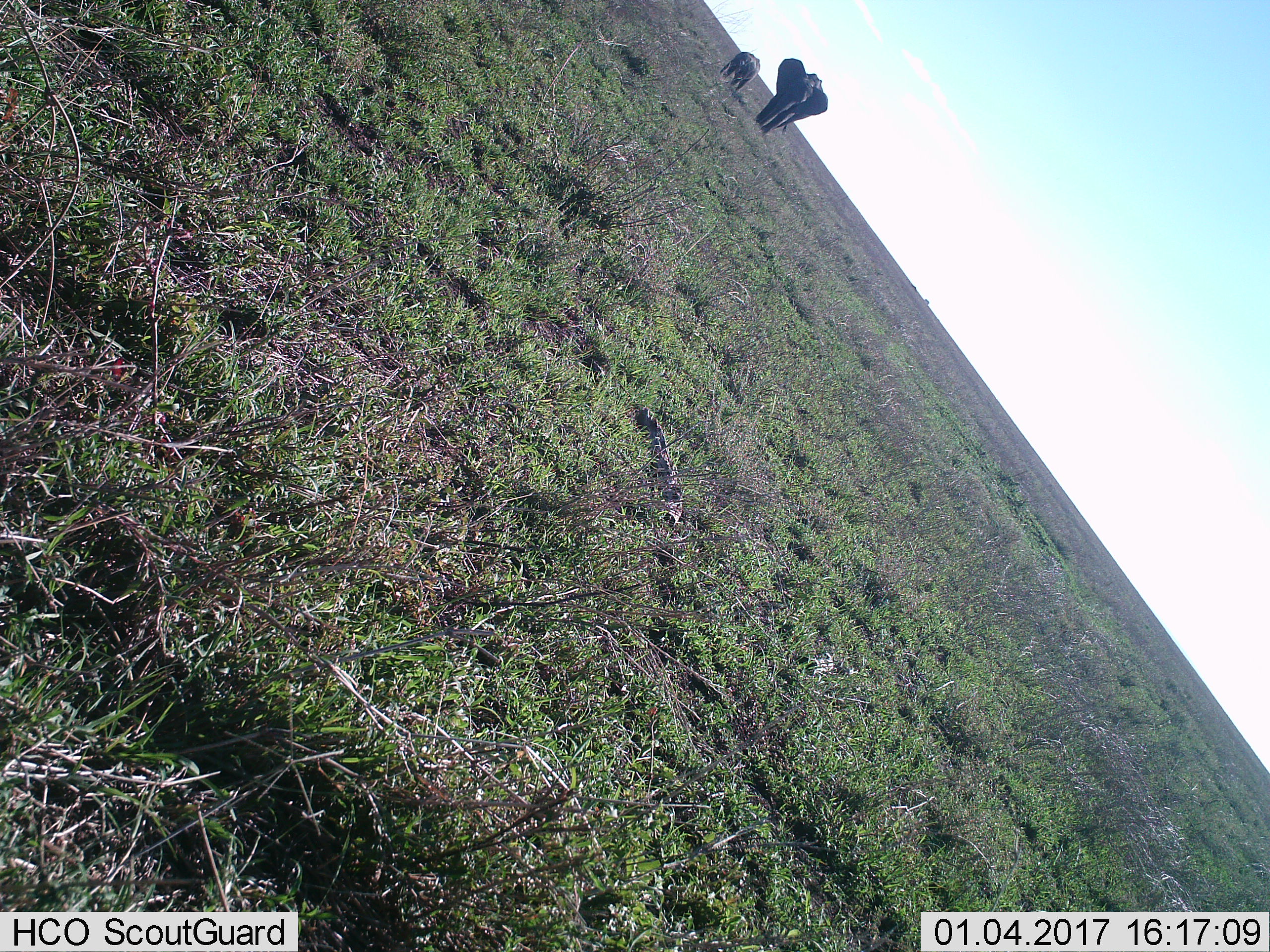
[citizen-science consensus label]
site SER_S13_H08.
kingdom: Animalia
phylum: Chordata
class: Mammalia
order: Proboscidea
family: Elephantidae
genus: Loxodonta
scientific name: Loxodonta africana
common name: african bush elephant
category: elephant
Elephant (african bush elephant) (Loxodonta africana), count 2. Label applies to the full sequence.